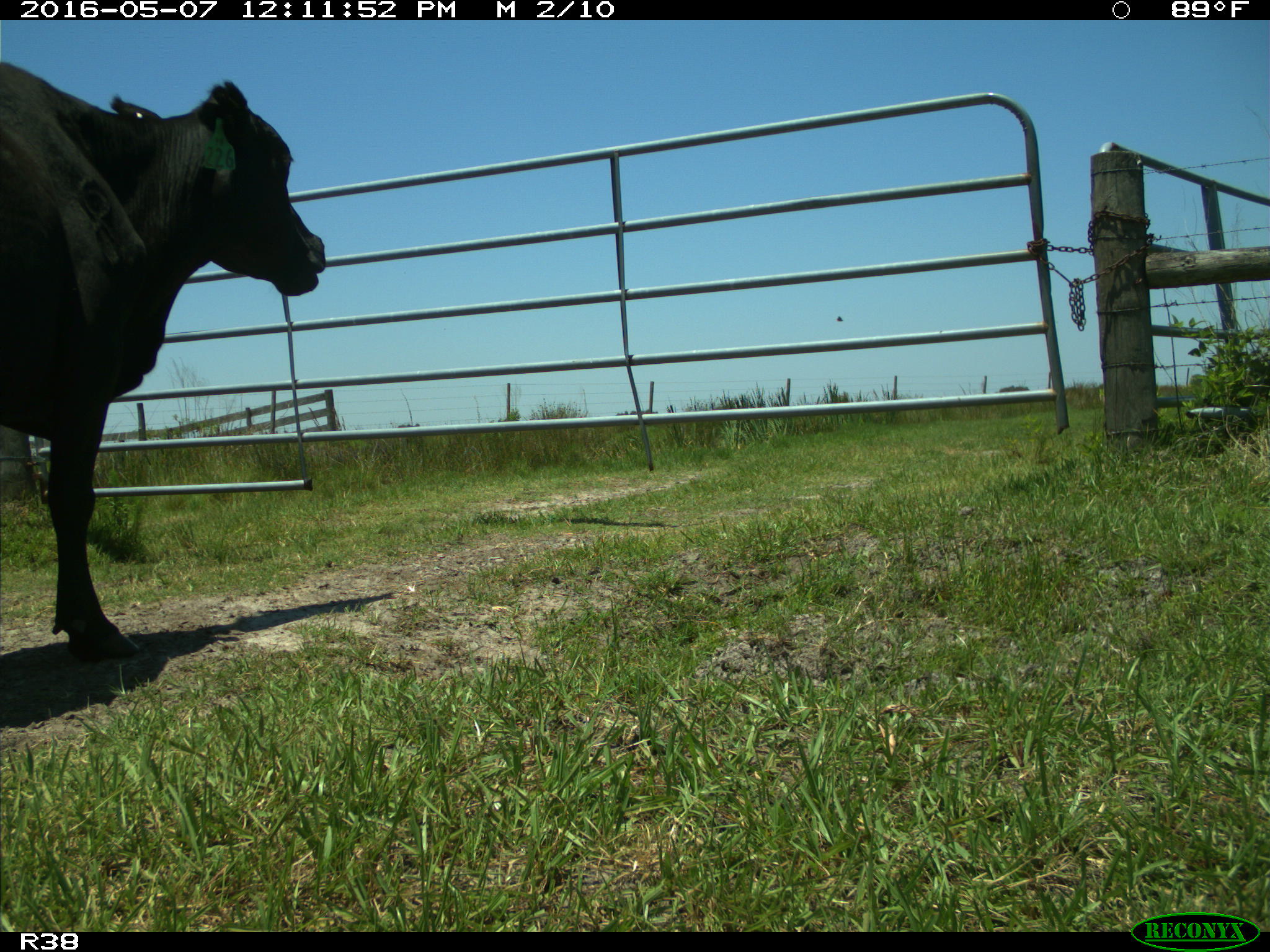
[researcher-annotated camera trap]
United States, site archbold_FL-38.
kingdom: Animalia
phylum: Chordata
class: Mammalia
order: Artiodactyla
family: Bovidae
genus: Bos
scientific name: Bos taurus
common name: domestic cow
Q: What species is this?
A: Bos taurus (domestic cow).